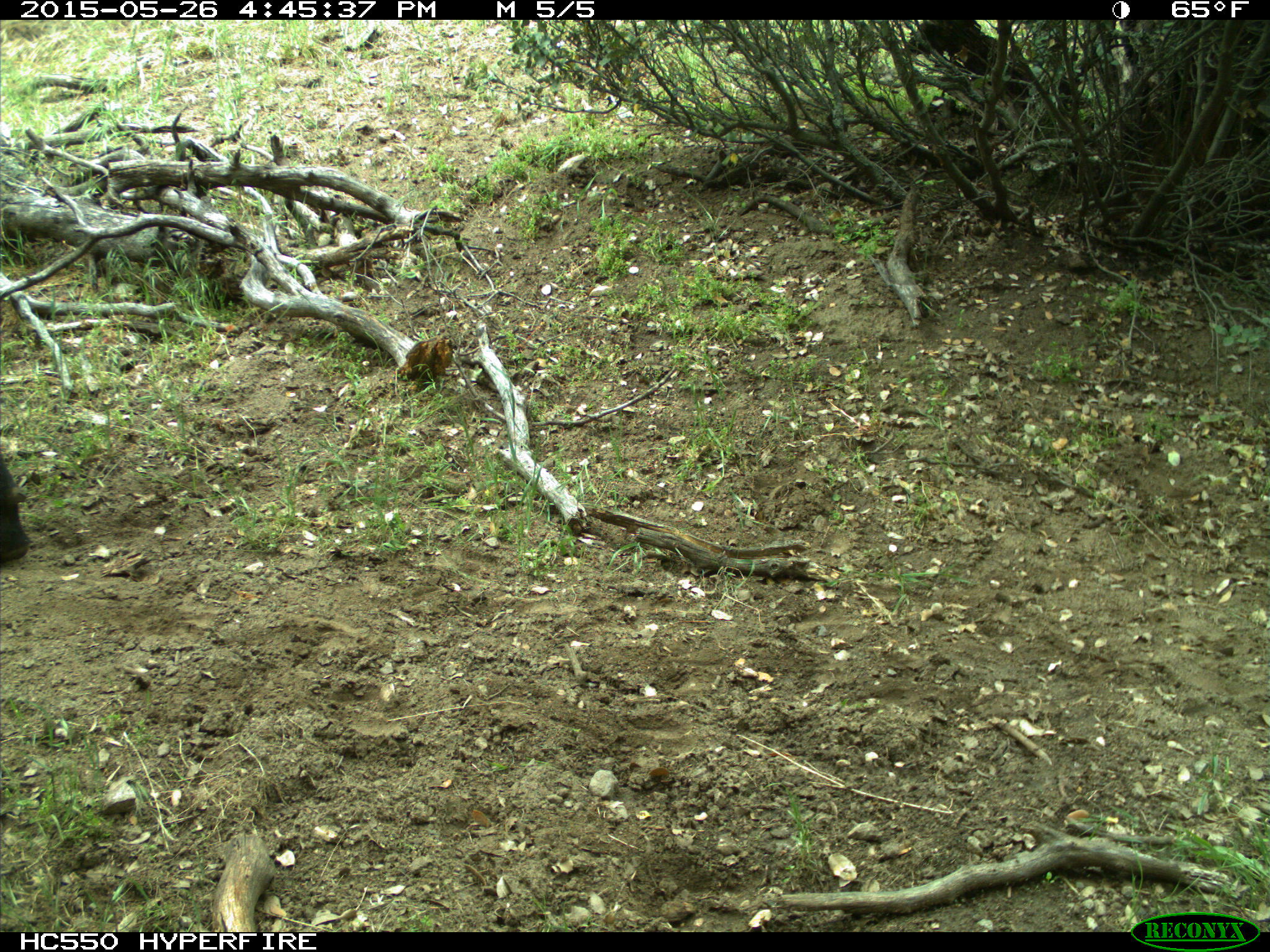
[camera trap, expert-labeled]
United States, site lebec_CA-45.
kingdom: Animalia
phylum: Chordata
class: Mammalia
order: Artiodactyla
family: Bovidae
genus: Bos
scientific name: Bos taurus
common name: domestic cow